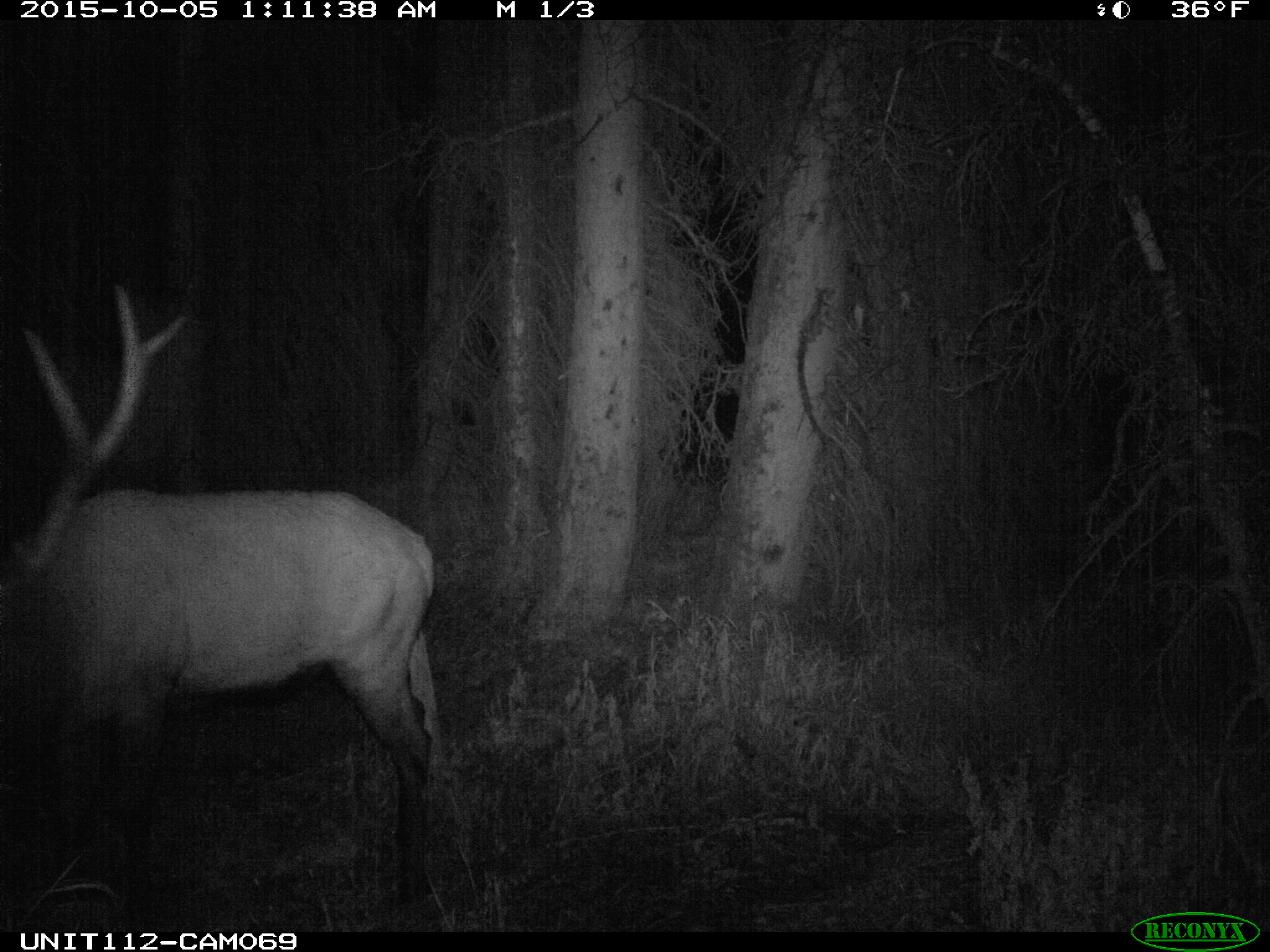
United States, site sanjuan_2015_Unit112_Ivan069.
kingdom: Animalia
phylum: Chordata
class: Mammalia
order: Artiodactyla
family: Cervidae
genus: Cervus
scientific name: Cervus elaphus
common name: red deer